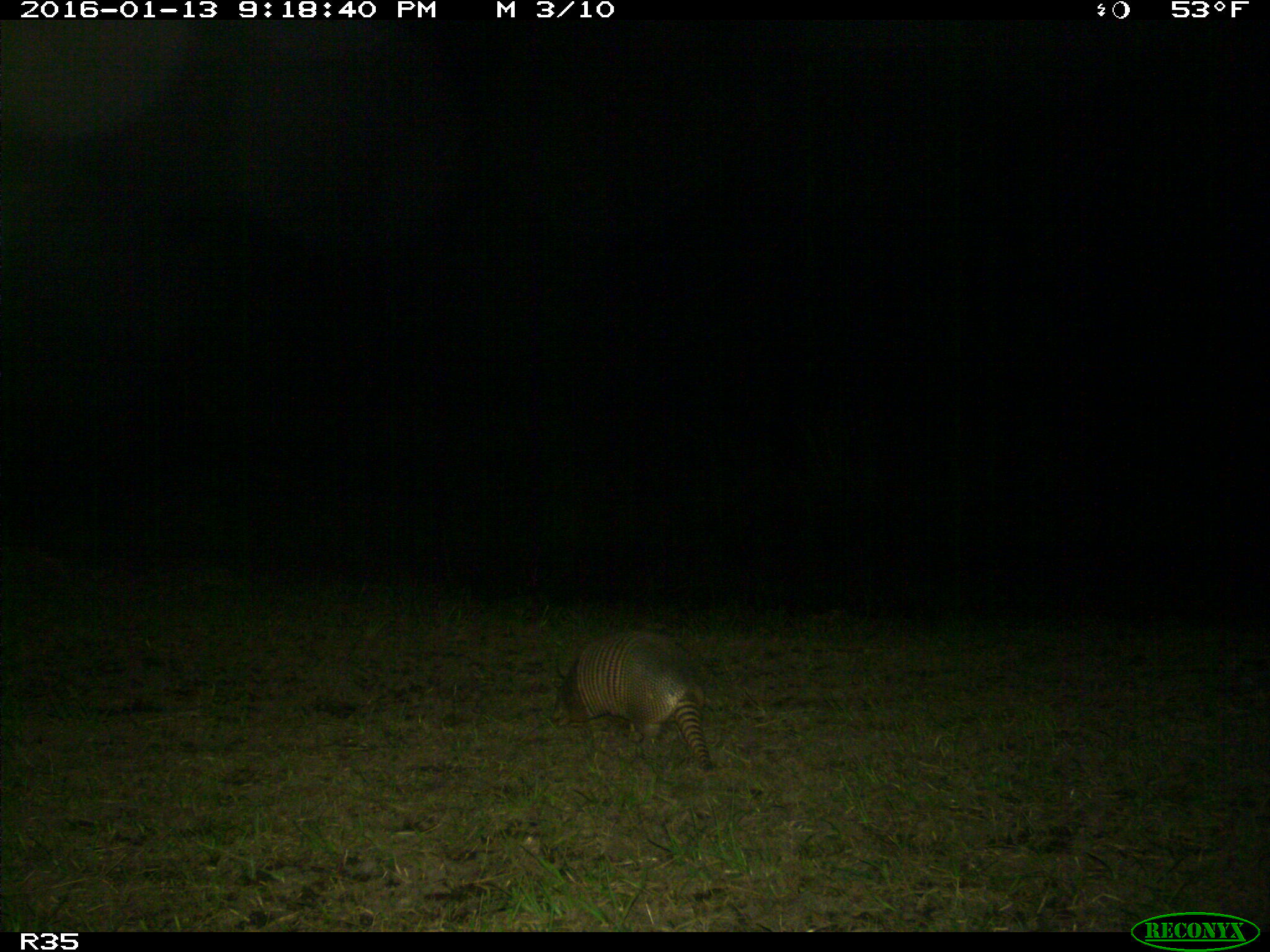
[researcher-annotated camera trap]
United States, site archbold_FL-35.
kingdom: Animalia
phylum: Chordata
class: Mammalia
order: Cingulata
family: Dasypodidae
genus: Dasypus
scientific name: Dasypus novemcinctus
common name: nine-banded armadillo